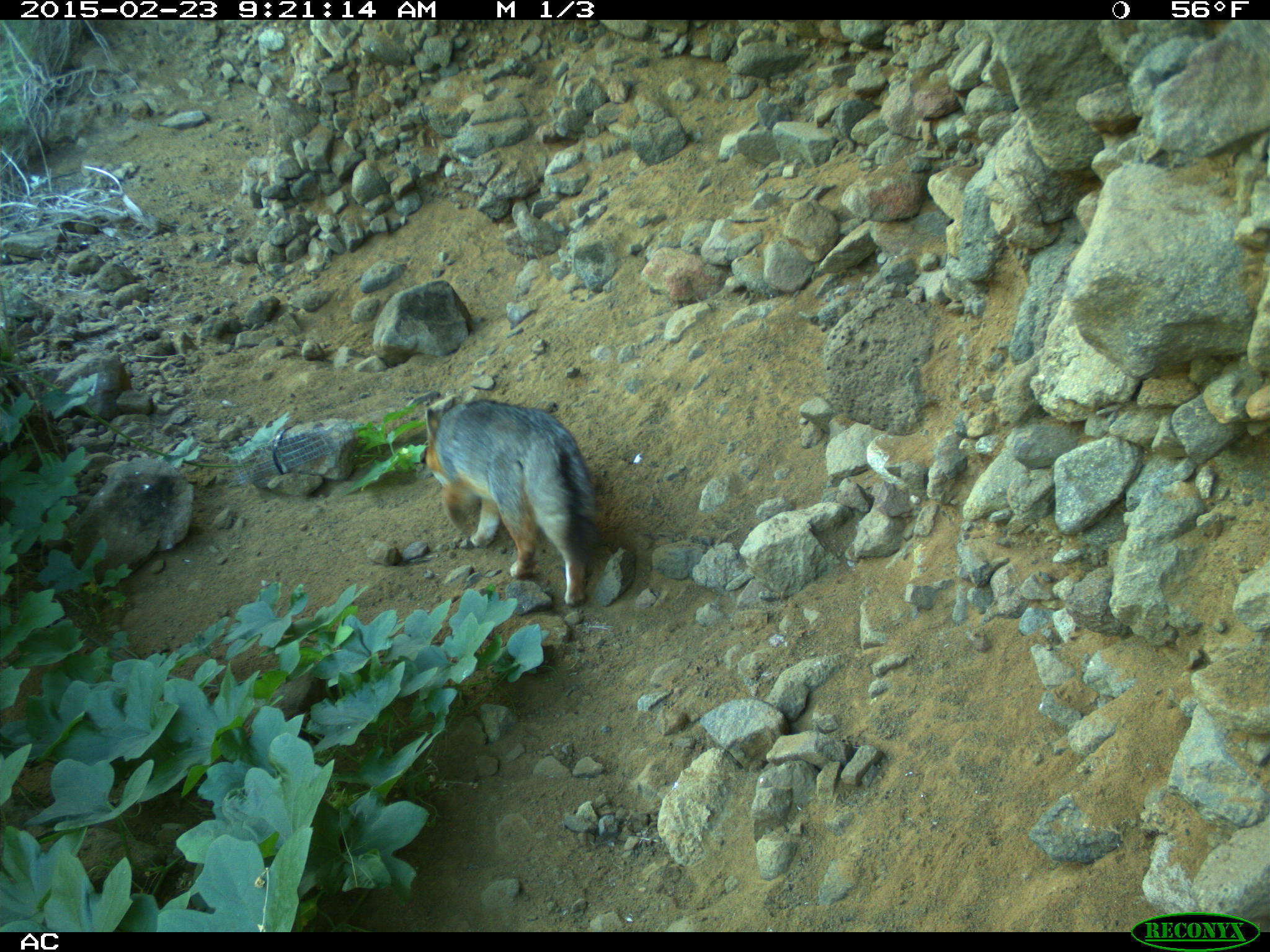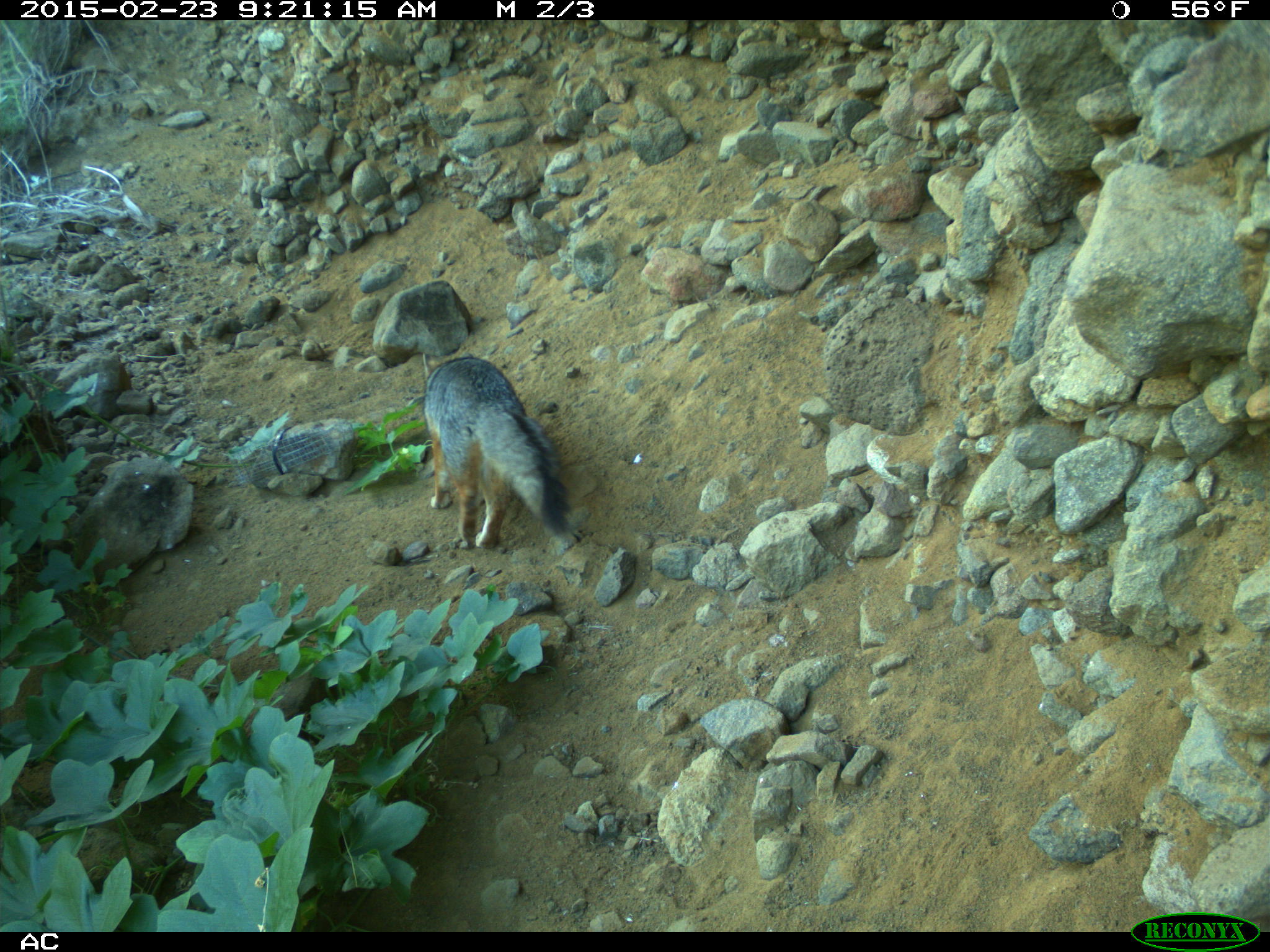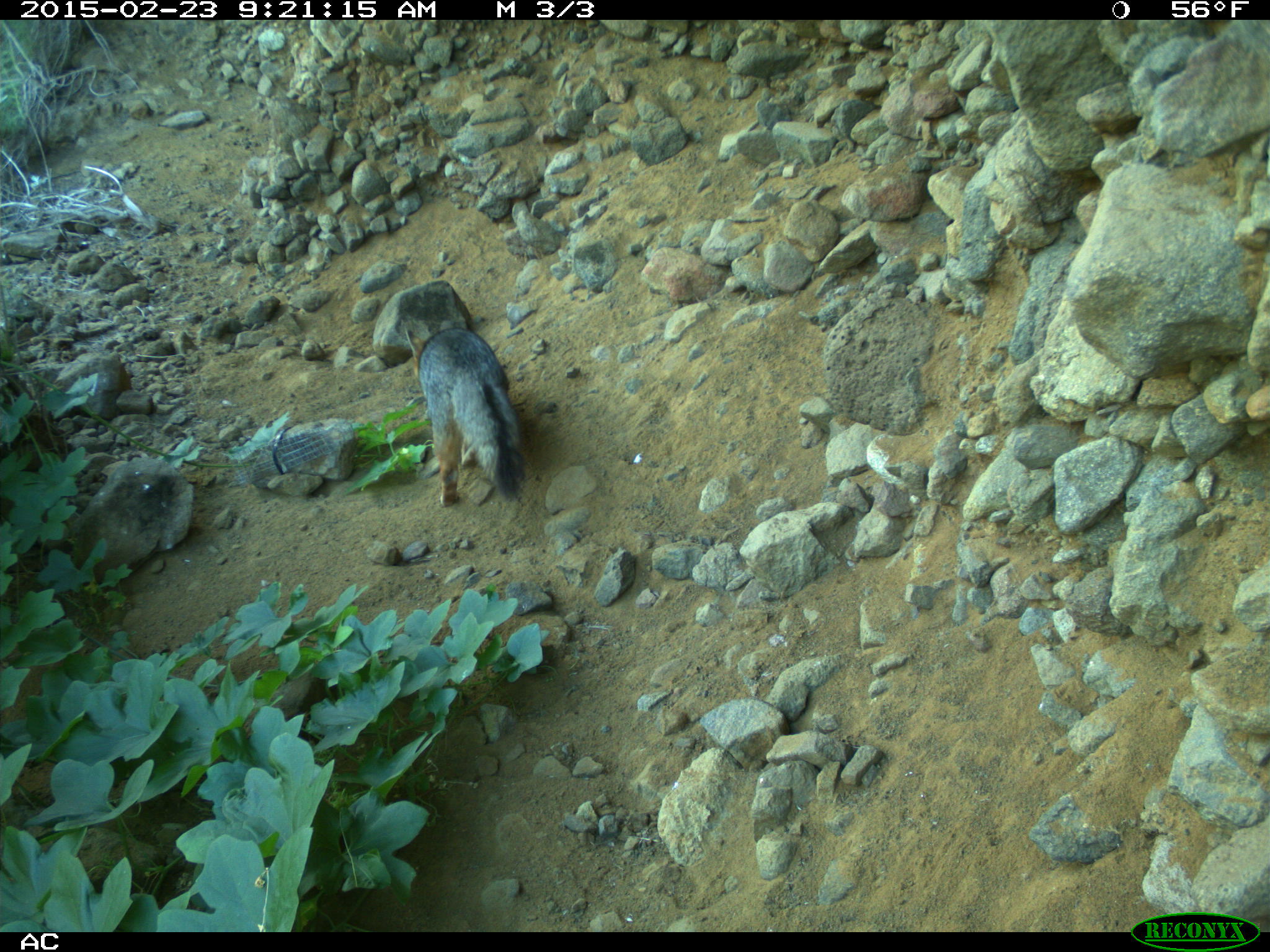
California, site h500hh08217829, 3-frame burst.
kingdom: Animalia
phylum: Chordata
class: Mammalia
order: Carnivora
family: Canidae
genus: Urocyon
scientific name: Urocyon littoralis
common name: island fox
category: fox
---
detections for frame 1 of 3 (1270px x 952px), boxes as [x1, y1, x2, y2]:
fox: [420, 398, 597, 602]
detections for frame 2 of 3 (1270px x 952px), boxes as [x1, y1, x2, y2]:
fox: [422, 351, 572, 547]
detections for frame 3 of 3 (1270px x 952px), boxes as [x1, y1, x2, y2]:
fox: [402, 317, 527, 507]